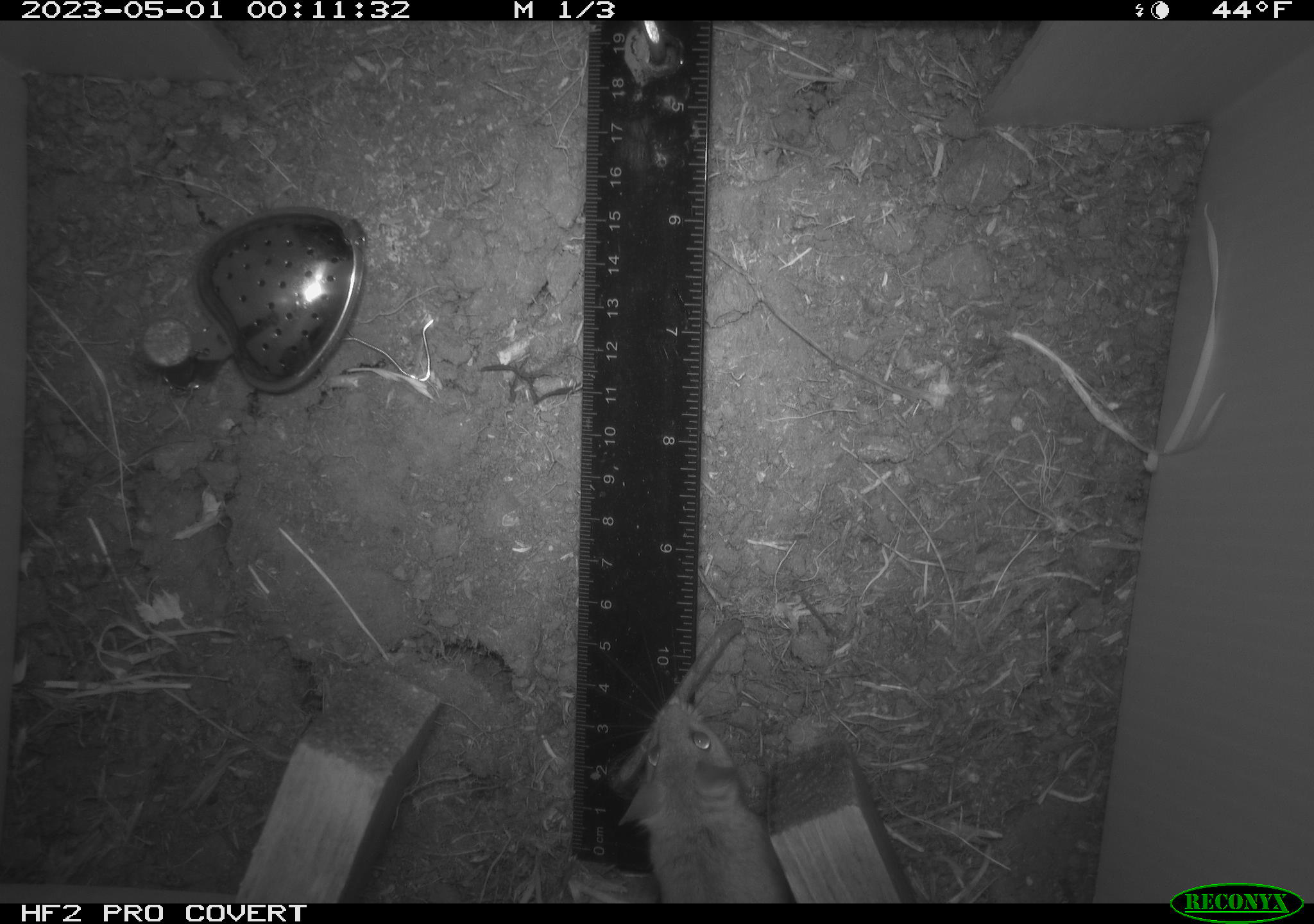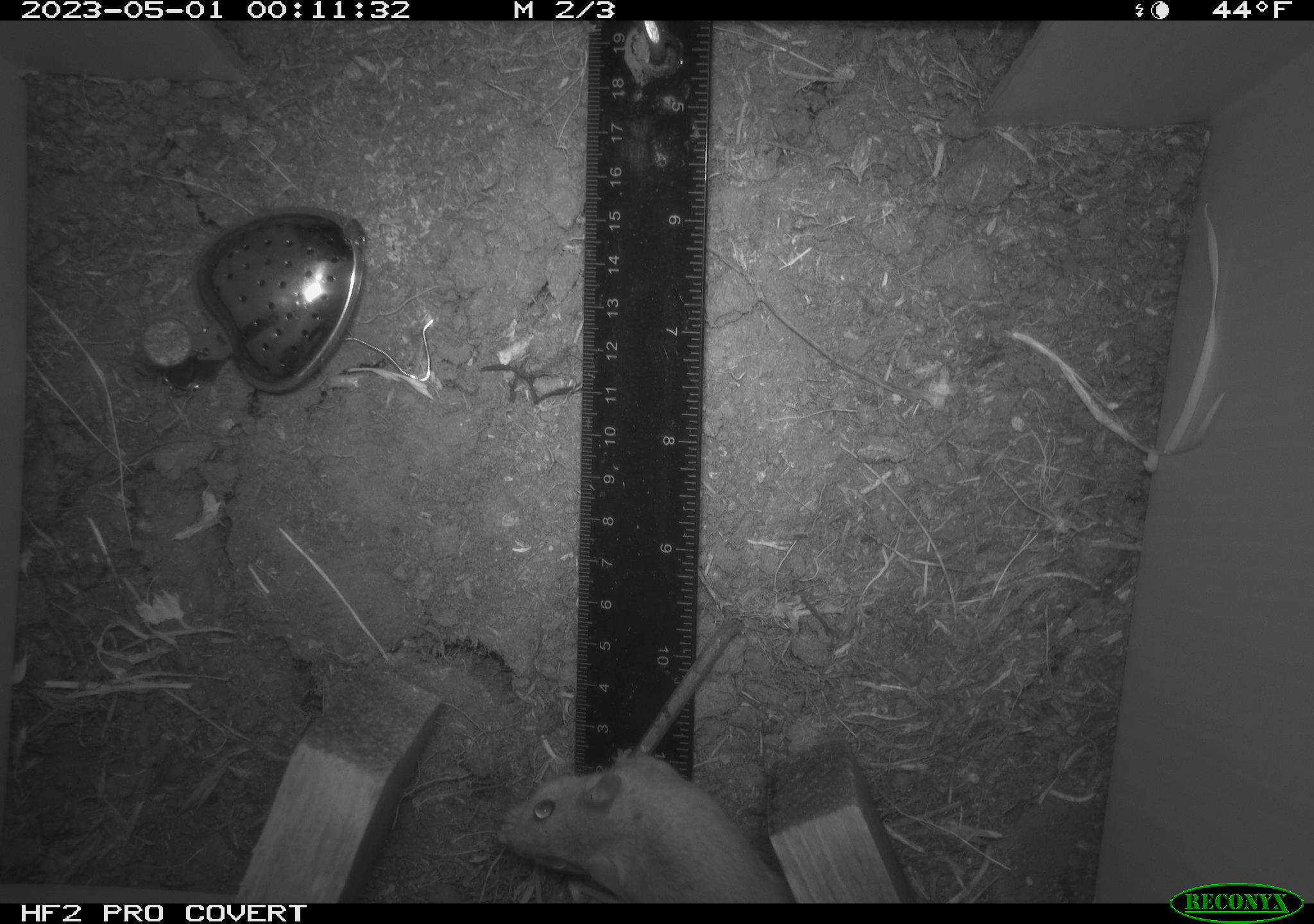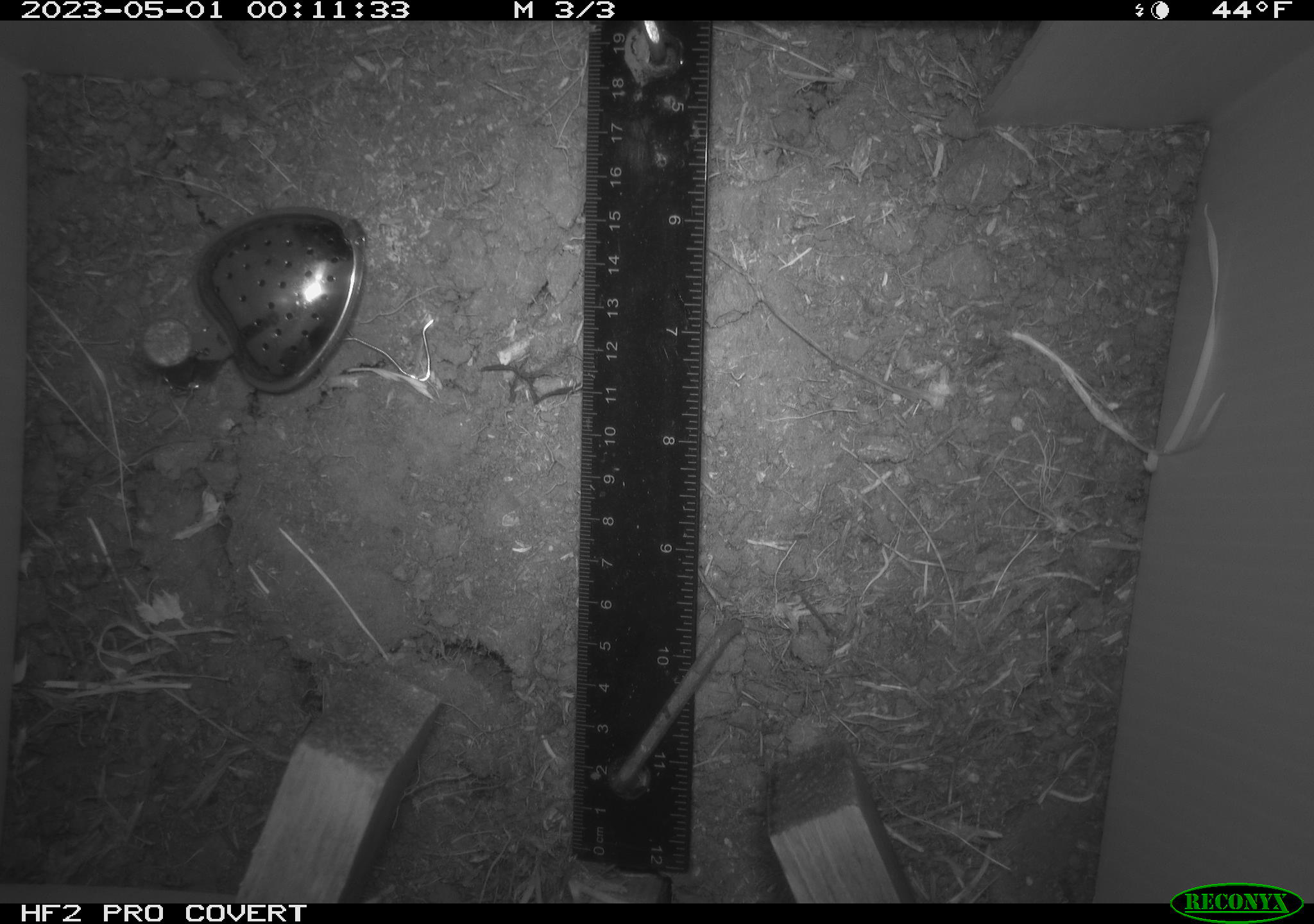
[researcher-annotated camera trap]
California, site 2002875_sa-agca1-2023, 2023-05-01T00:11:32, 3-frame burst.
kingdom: Animalia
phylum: Chordata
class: Mammalia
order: Rodentia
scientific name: Rodentia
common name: mouse species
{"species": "mouse species (Rodentia)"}